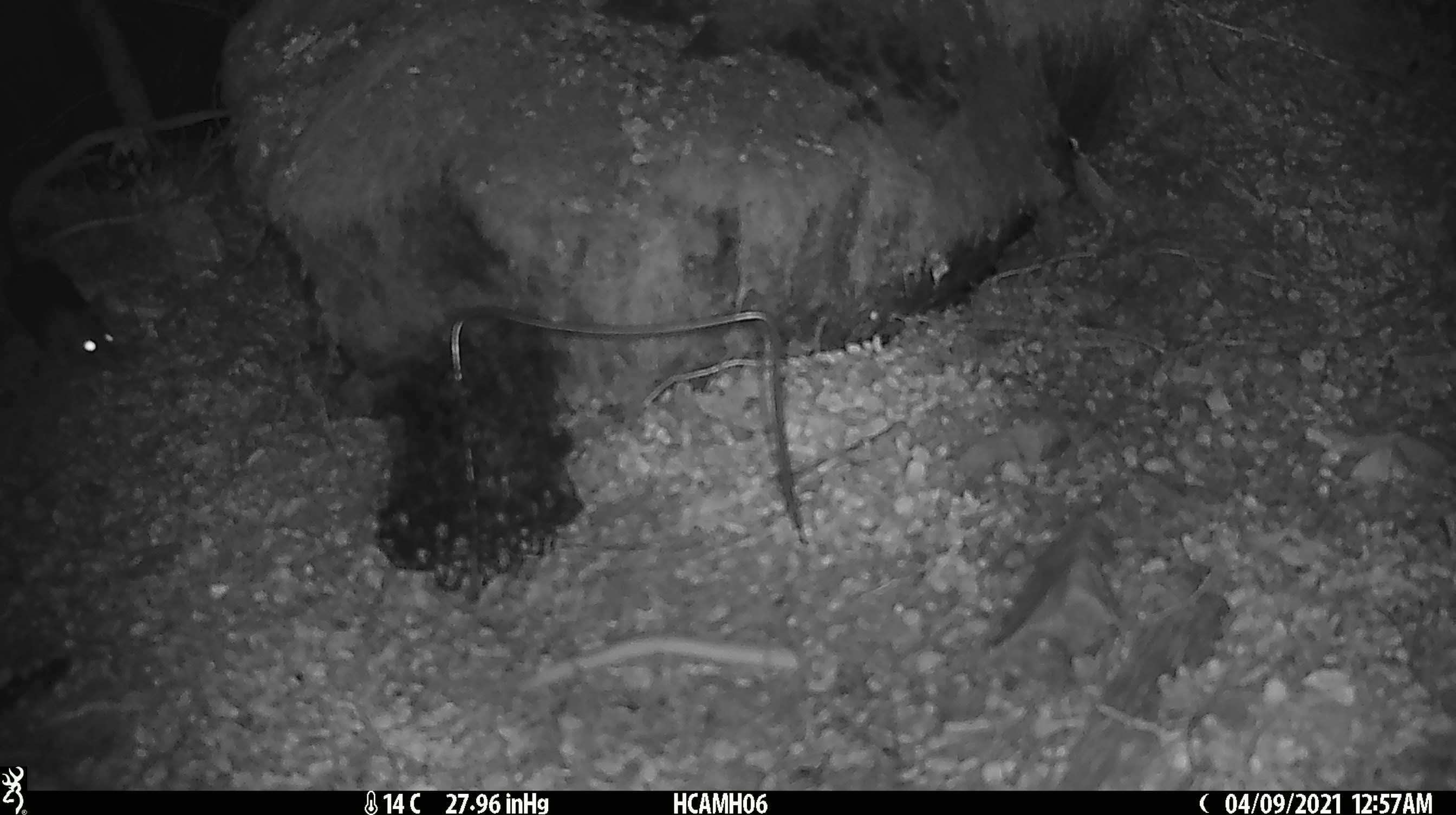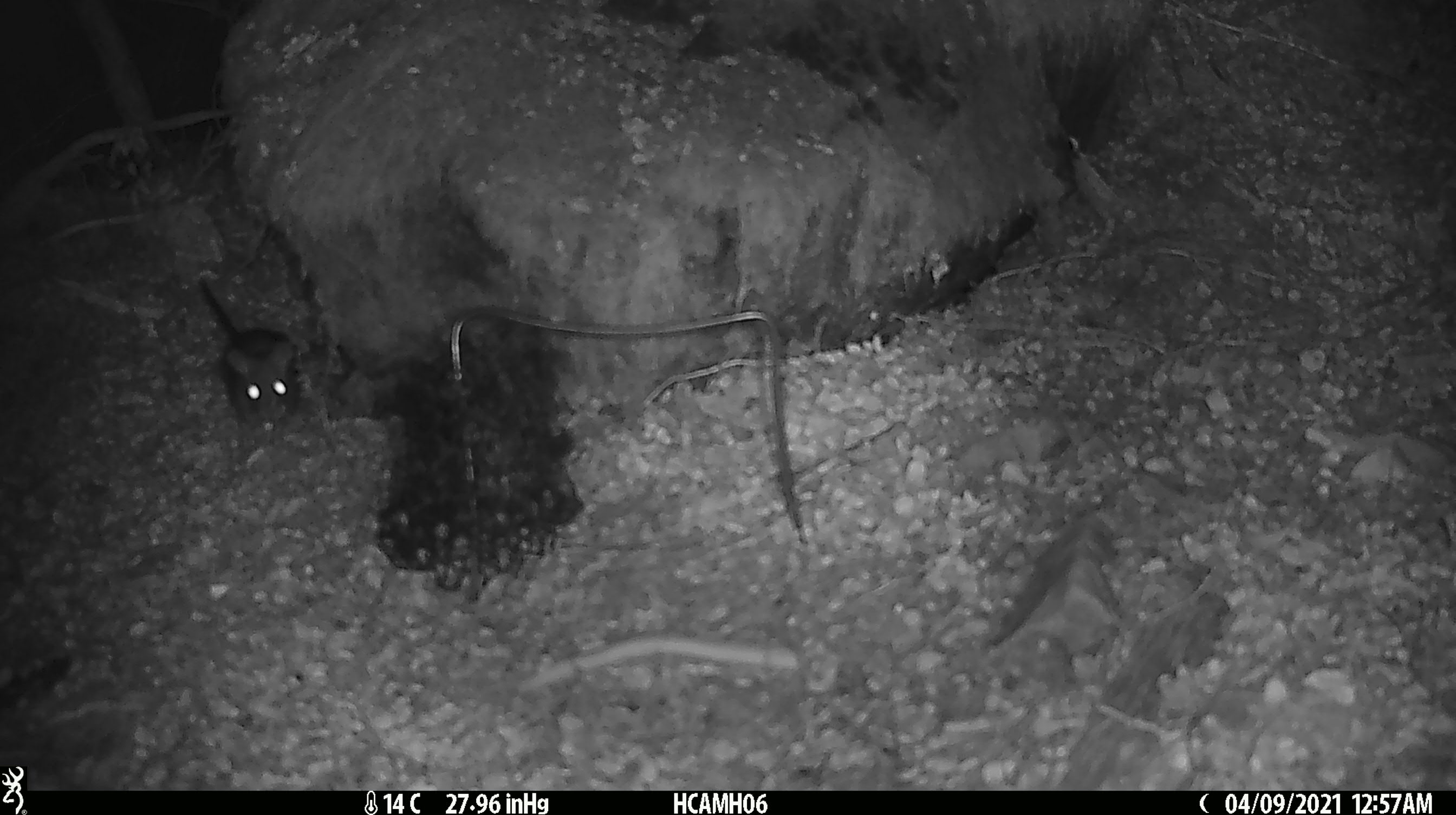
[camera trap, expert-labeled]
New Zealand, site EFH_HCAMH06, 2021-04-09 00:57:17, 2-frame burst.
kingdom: Animalia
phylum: Chordata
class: Mammalia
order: Rodentia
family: Muridae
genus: Rattus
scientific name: Rattus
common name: rat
Rat (Rattus).